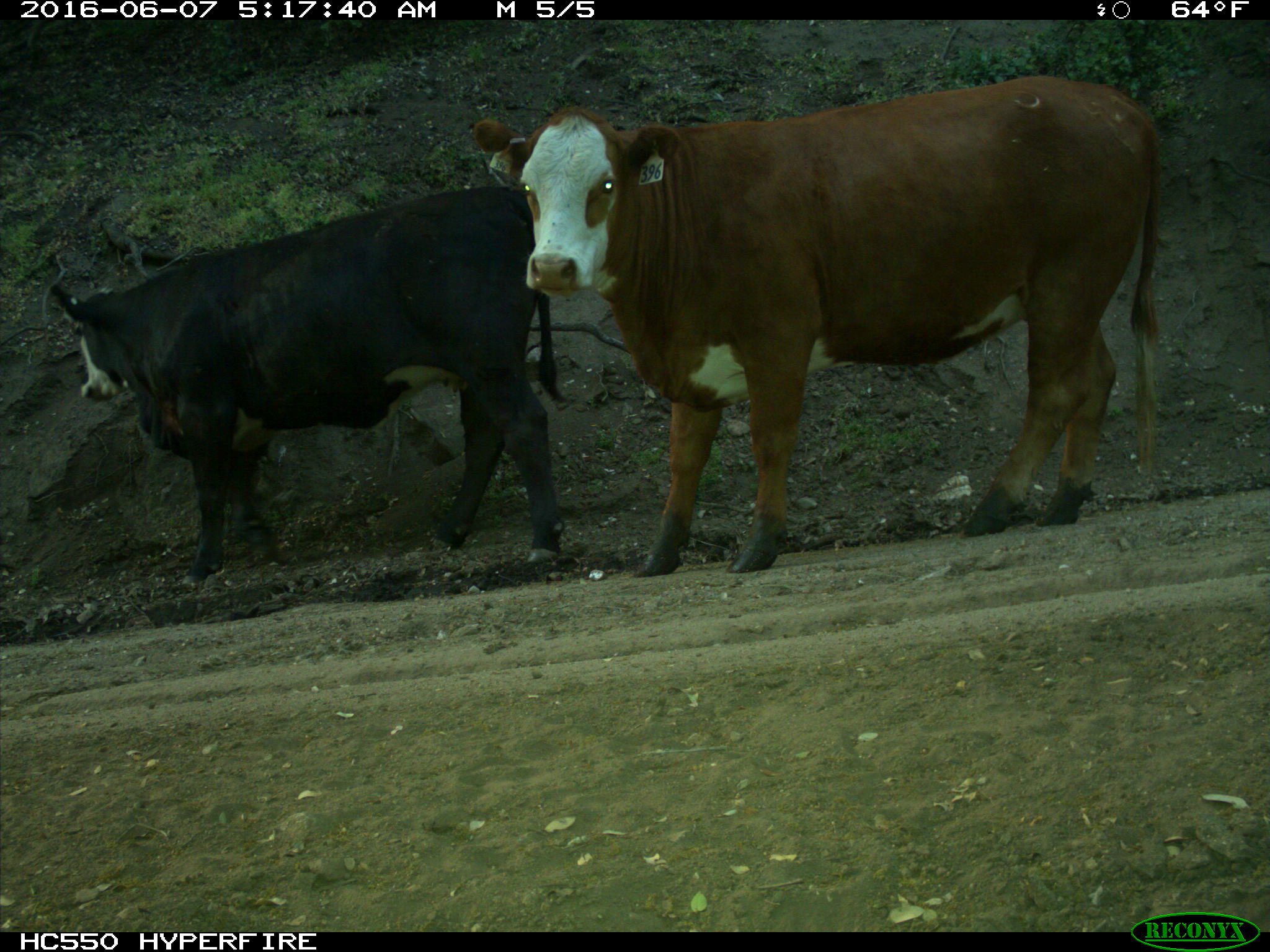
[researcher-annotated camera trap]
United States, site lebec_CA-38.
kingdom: Animalia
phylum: Chordata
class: Mammalia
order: Artiodactyla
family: Bovidae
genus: Bos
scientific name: Bos taurus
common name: domestic cow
Bos taurus (domestic cow).